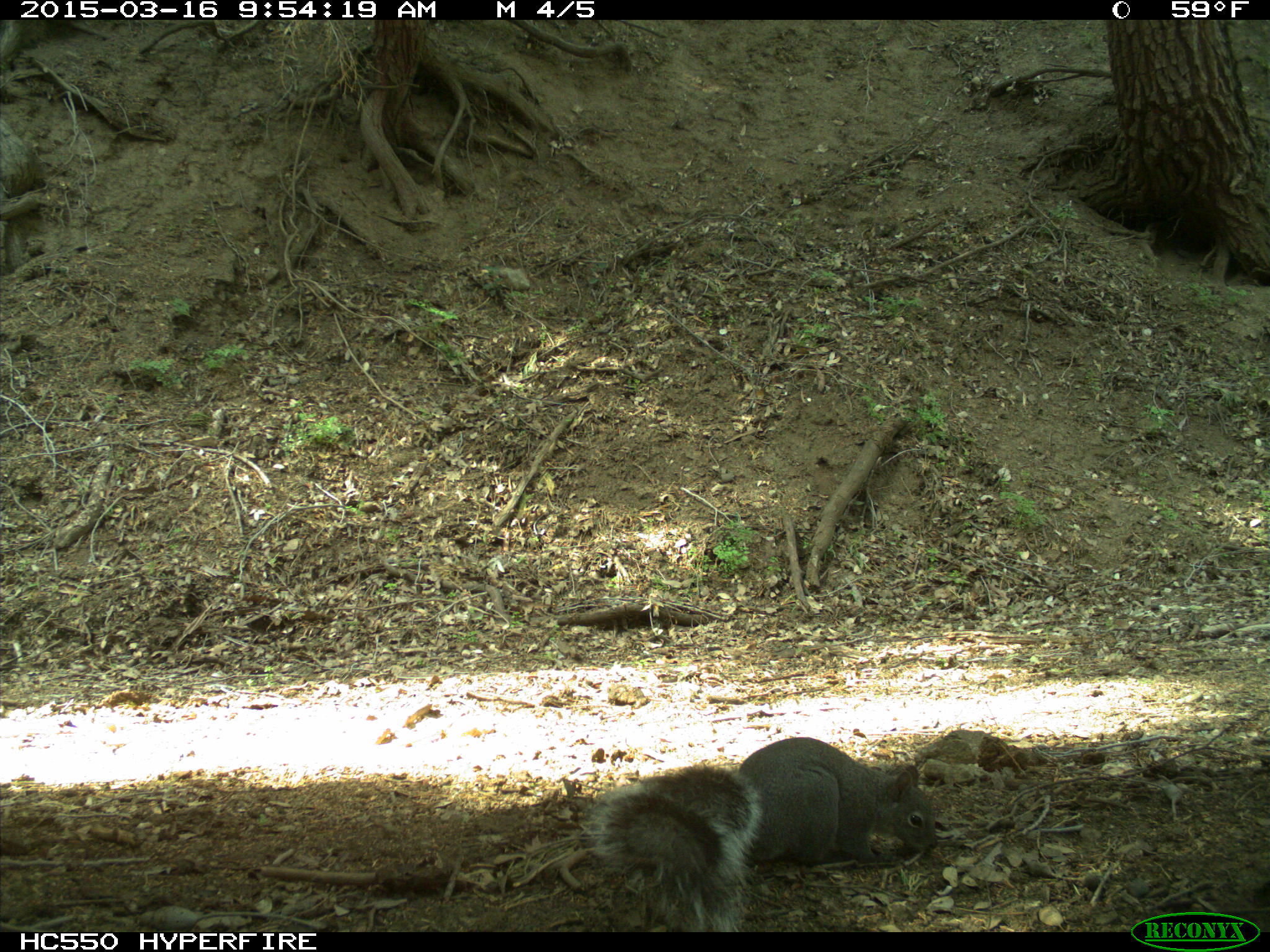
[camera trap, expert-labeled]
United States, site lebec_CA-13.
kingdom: Animalia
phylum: Chordata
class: Mammalia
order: Rodentia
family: Sciuridae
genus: Sciurus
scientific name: Sciurus carolinensis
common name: eastern gray squirrel